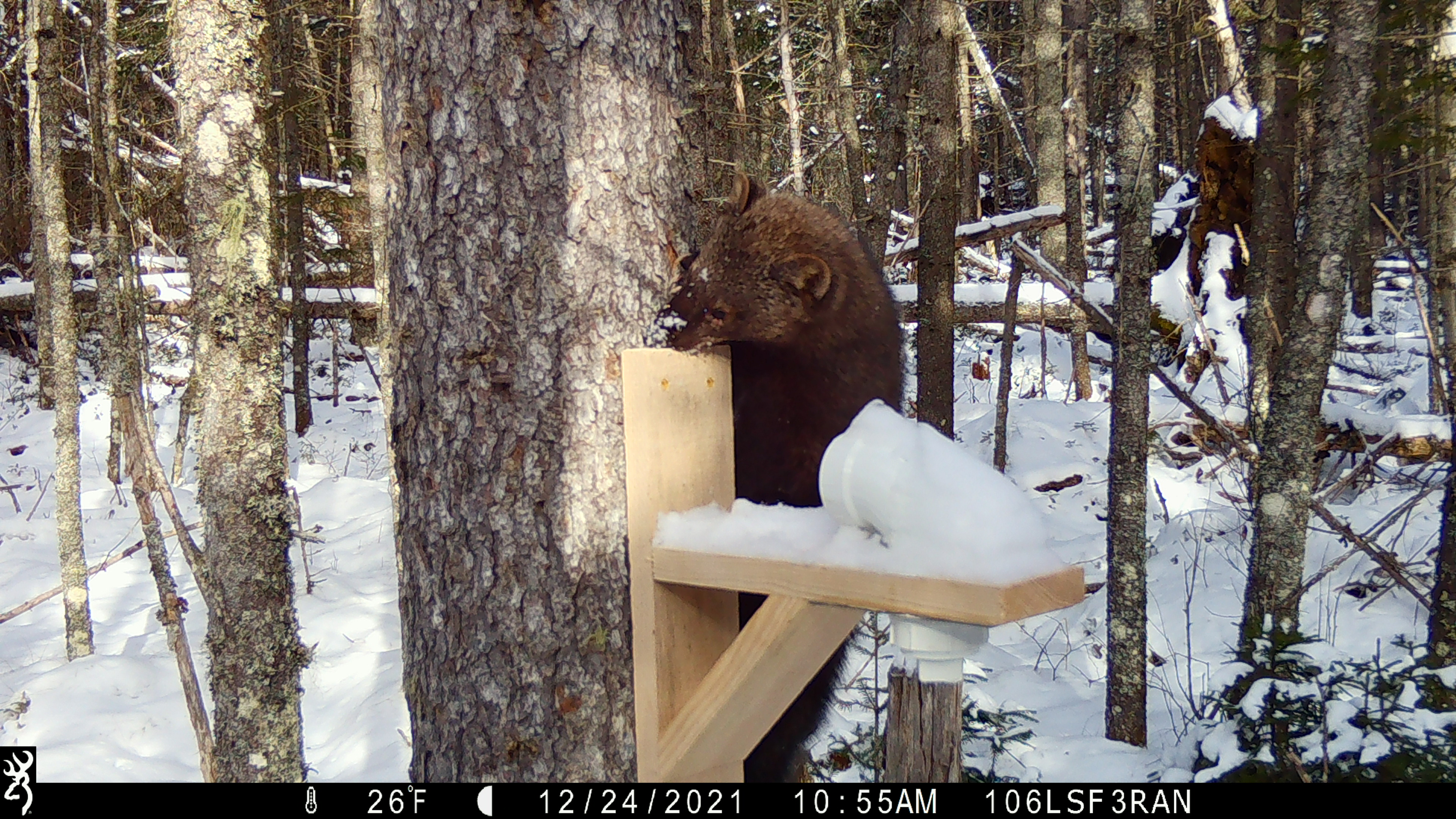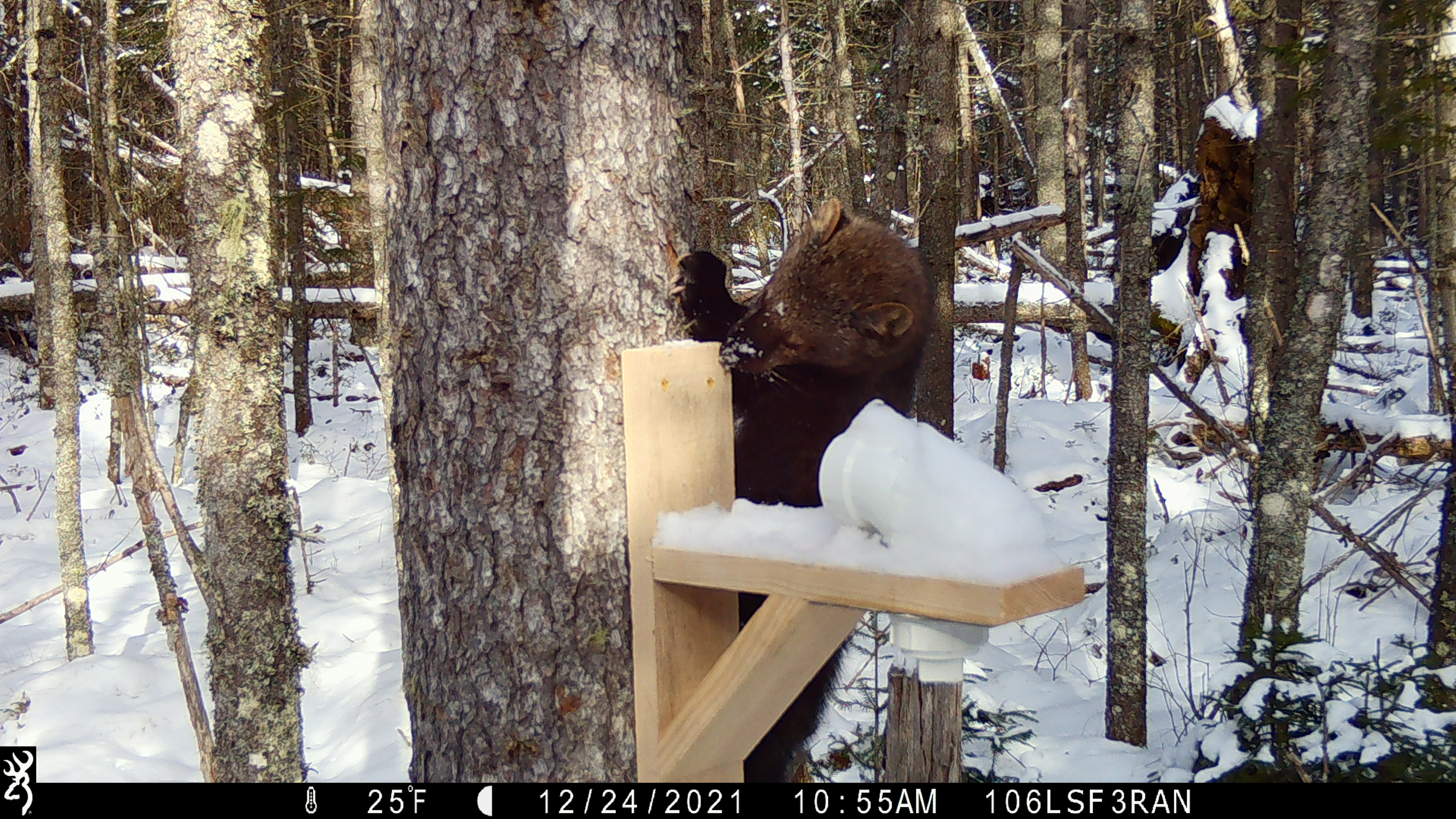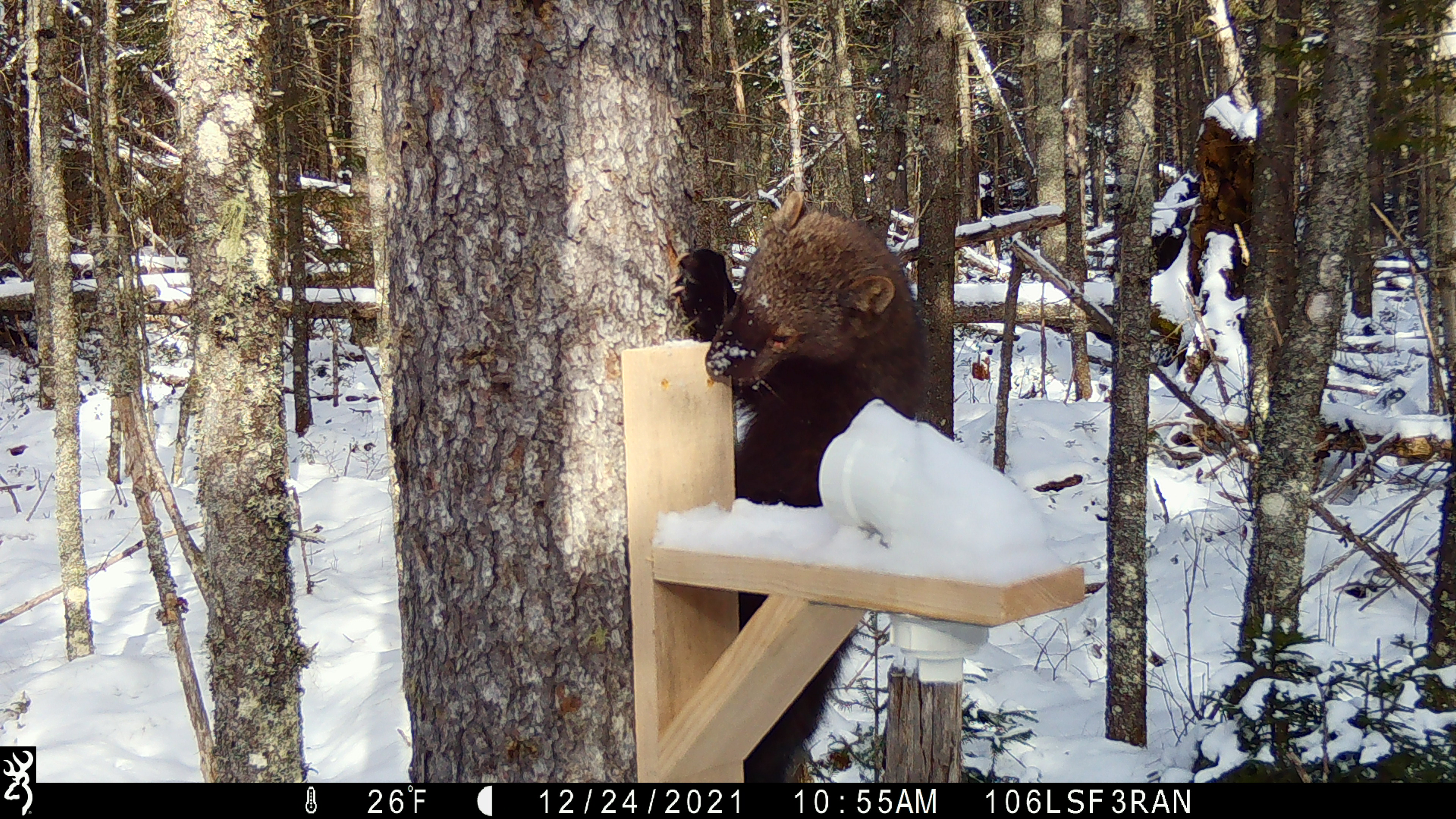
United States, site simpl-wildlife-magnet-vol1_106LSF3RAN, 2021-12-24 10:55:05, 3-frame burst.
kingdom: Animalia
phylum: Chordata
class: Mammalia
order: Carnivora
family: Mustelidae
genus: Pekania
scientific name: Pekania pennanti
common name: fisher